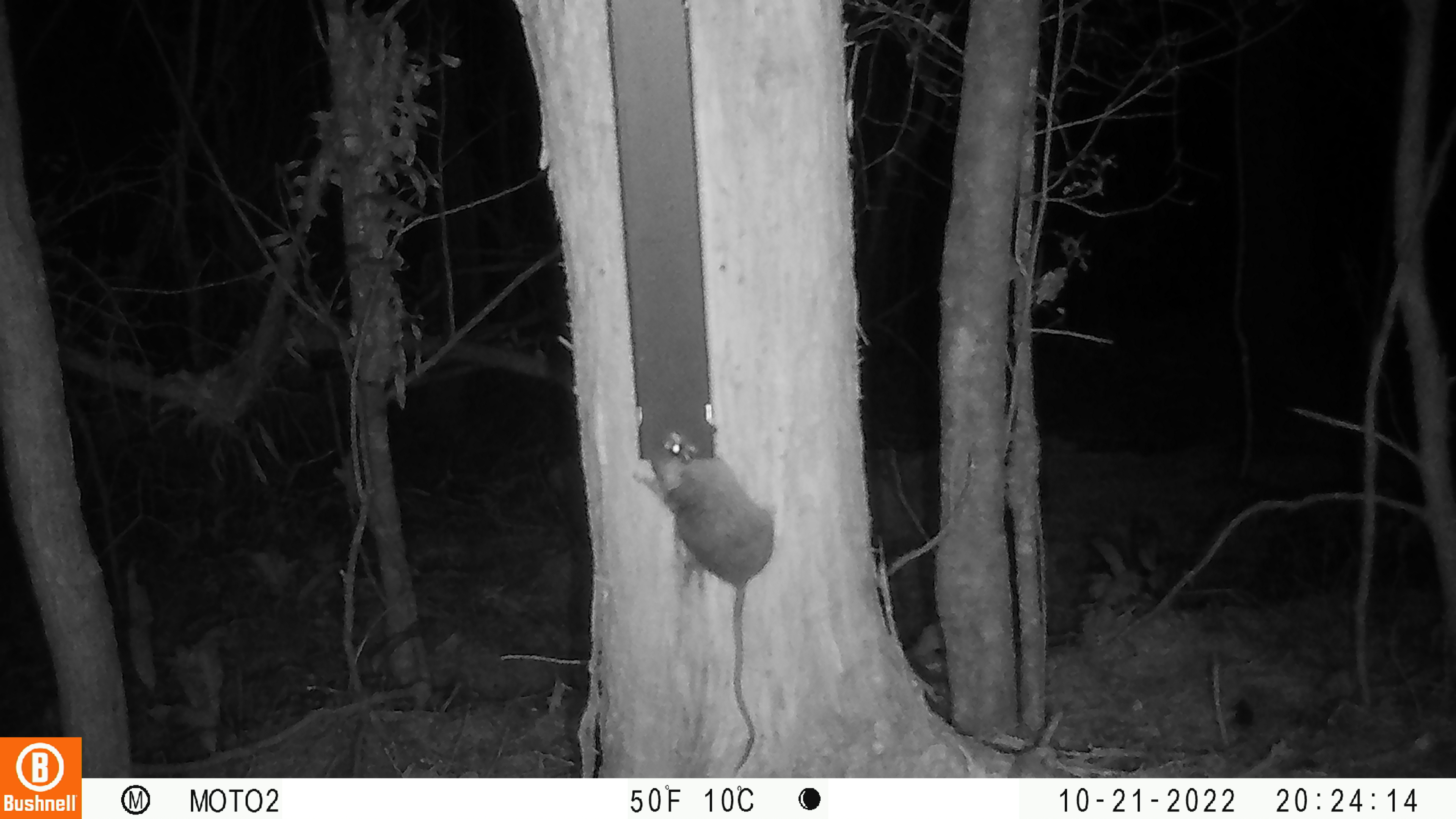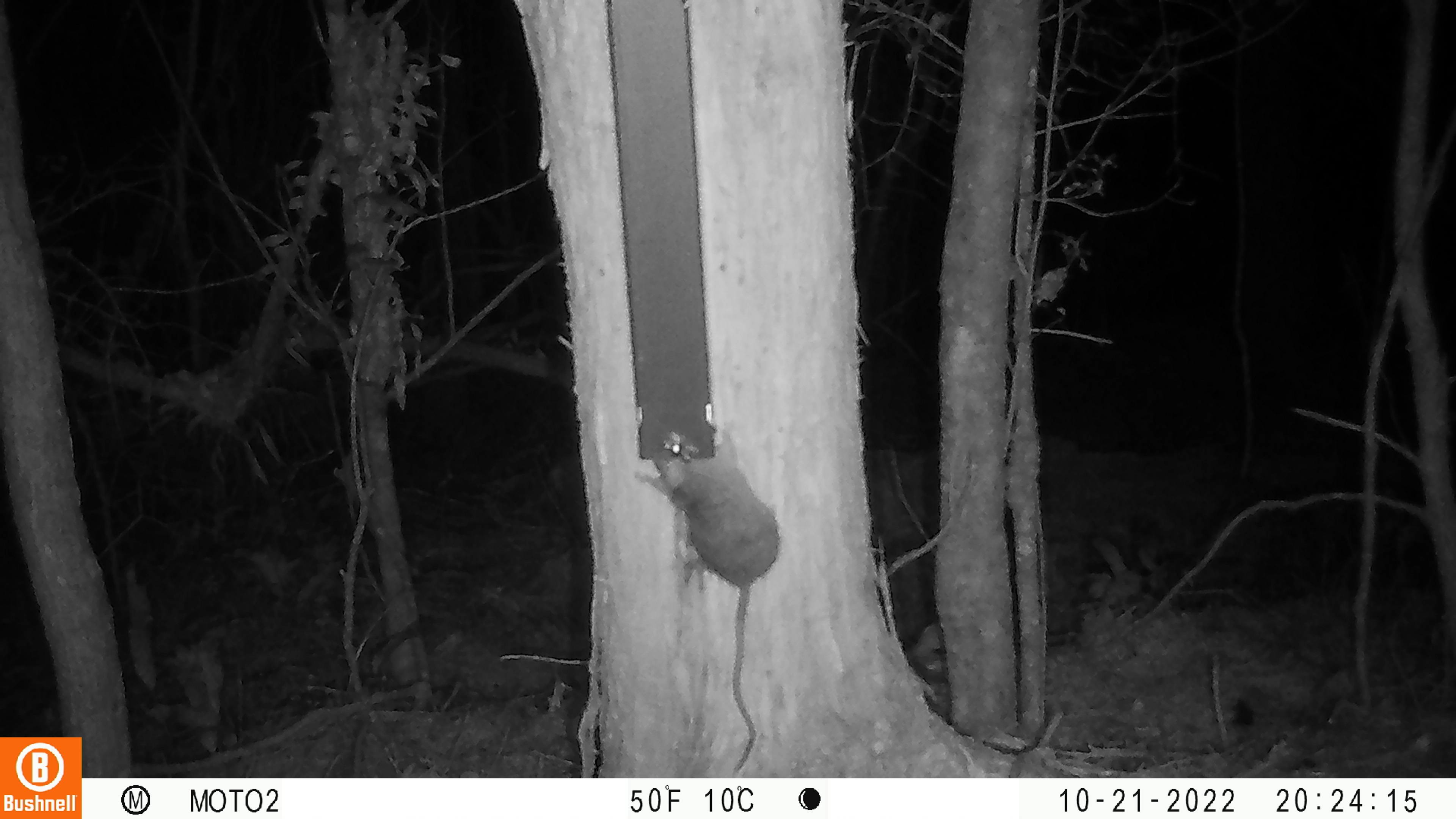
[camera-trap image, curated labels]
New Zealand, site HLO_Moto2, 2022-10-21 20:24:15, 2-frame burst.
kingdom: Animalia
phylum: Chordata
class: Mammalia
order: Rodentia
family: Muridae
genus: Rattus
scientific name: Rattus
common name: rat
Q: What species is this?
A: Rat (Rattus).